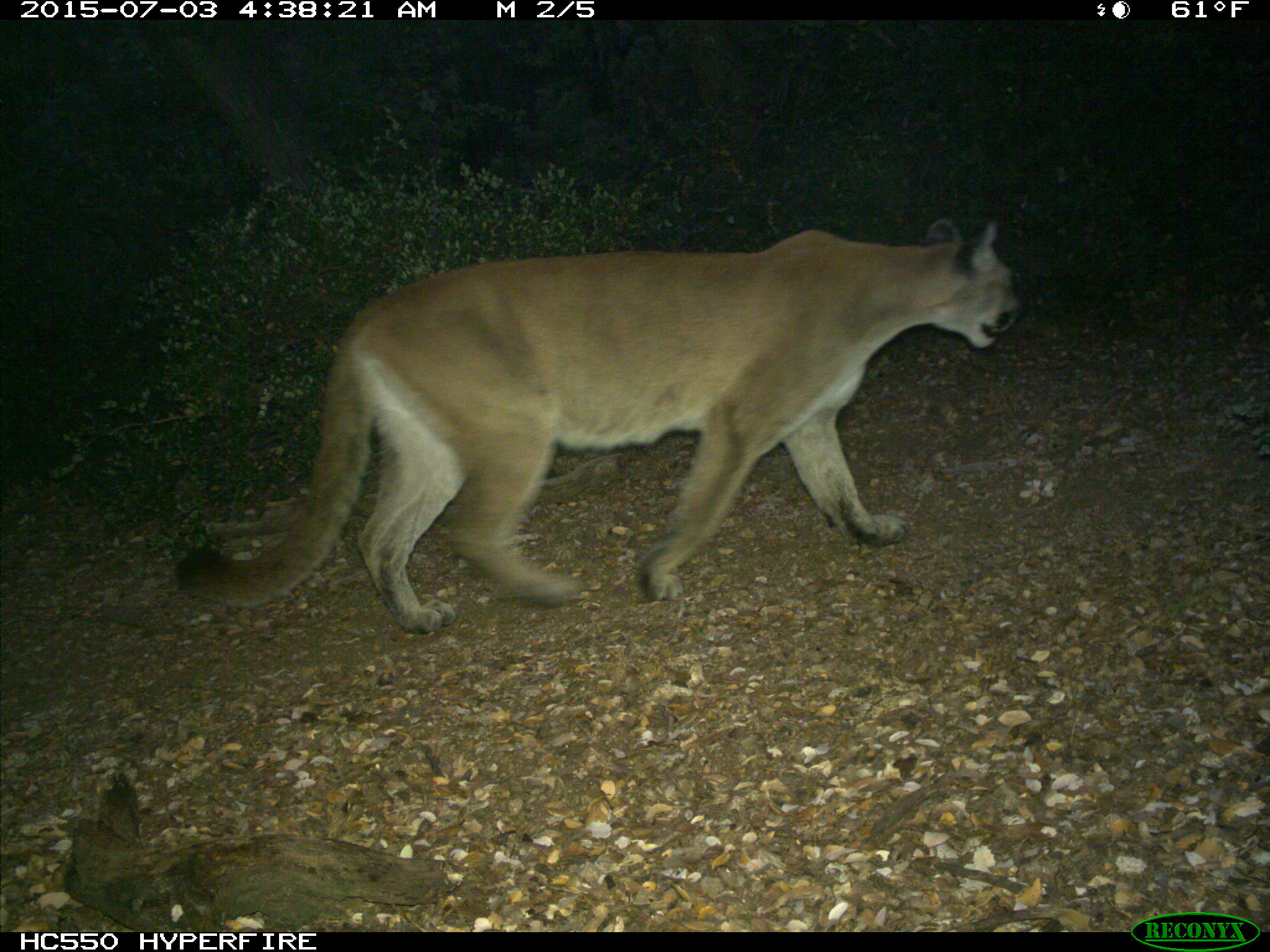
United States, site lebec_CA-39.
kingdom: Animalia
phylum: Chordata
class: Mammalia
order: Carnivora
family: Felidae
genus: Puma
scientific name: Puma concolor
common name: mountain lion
Puma concolor (mountain lion).